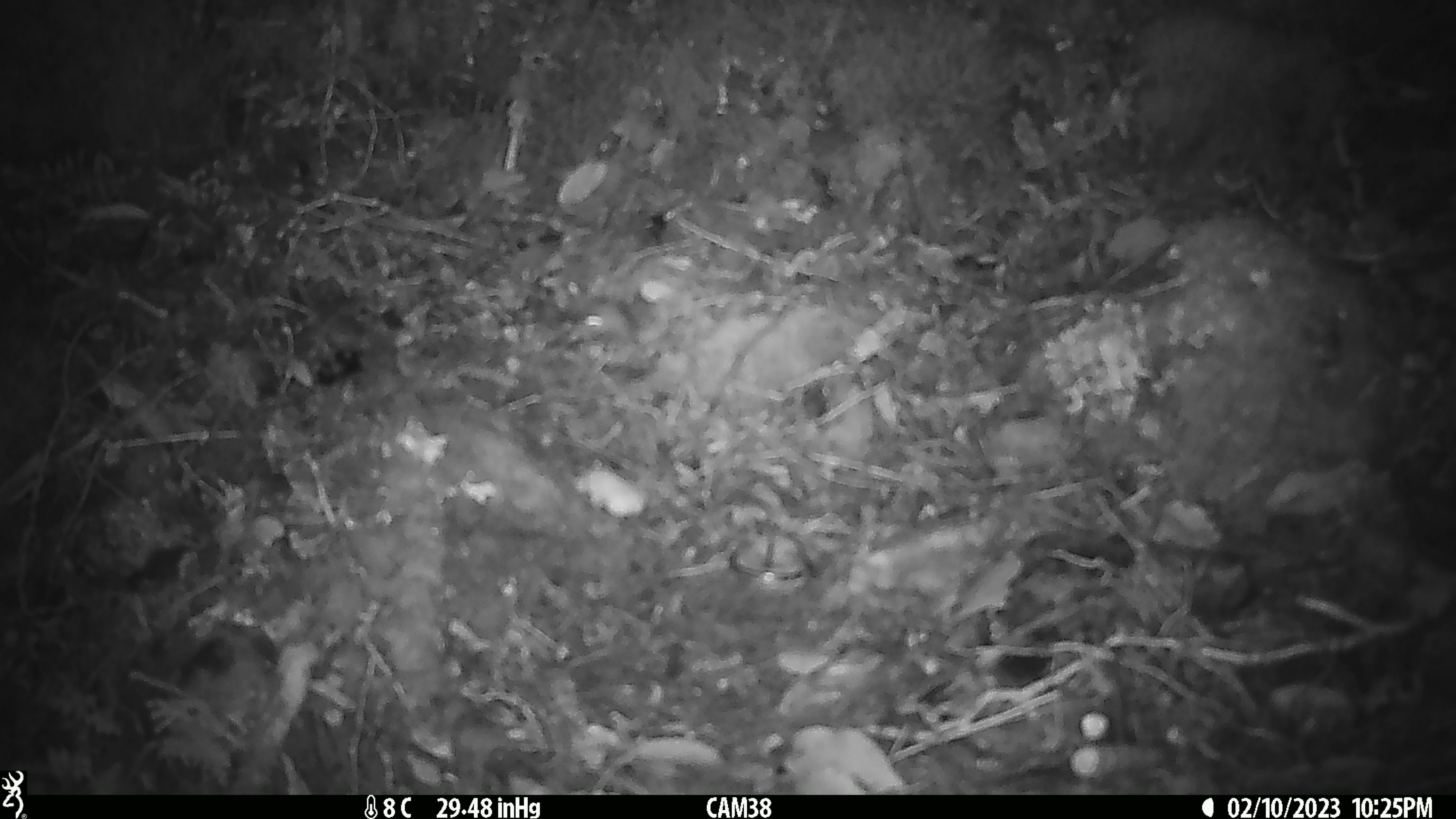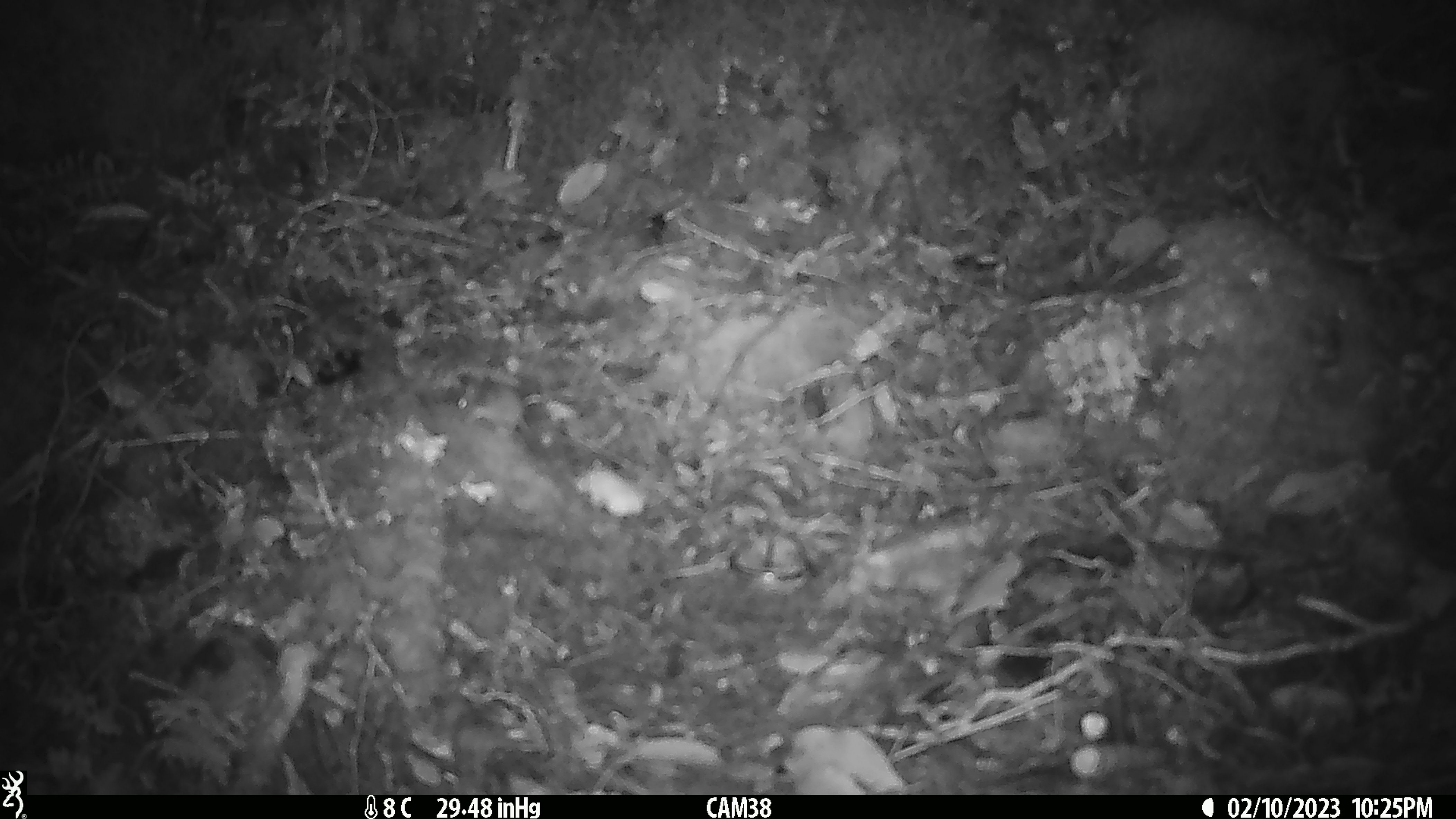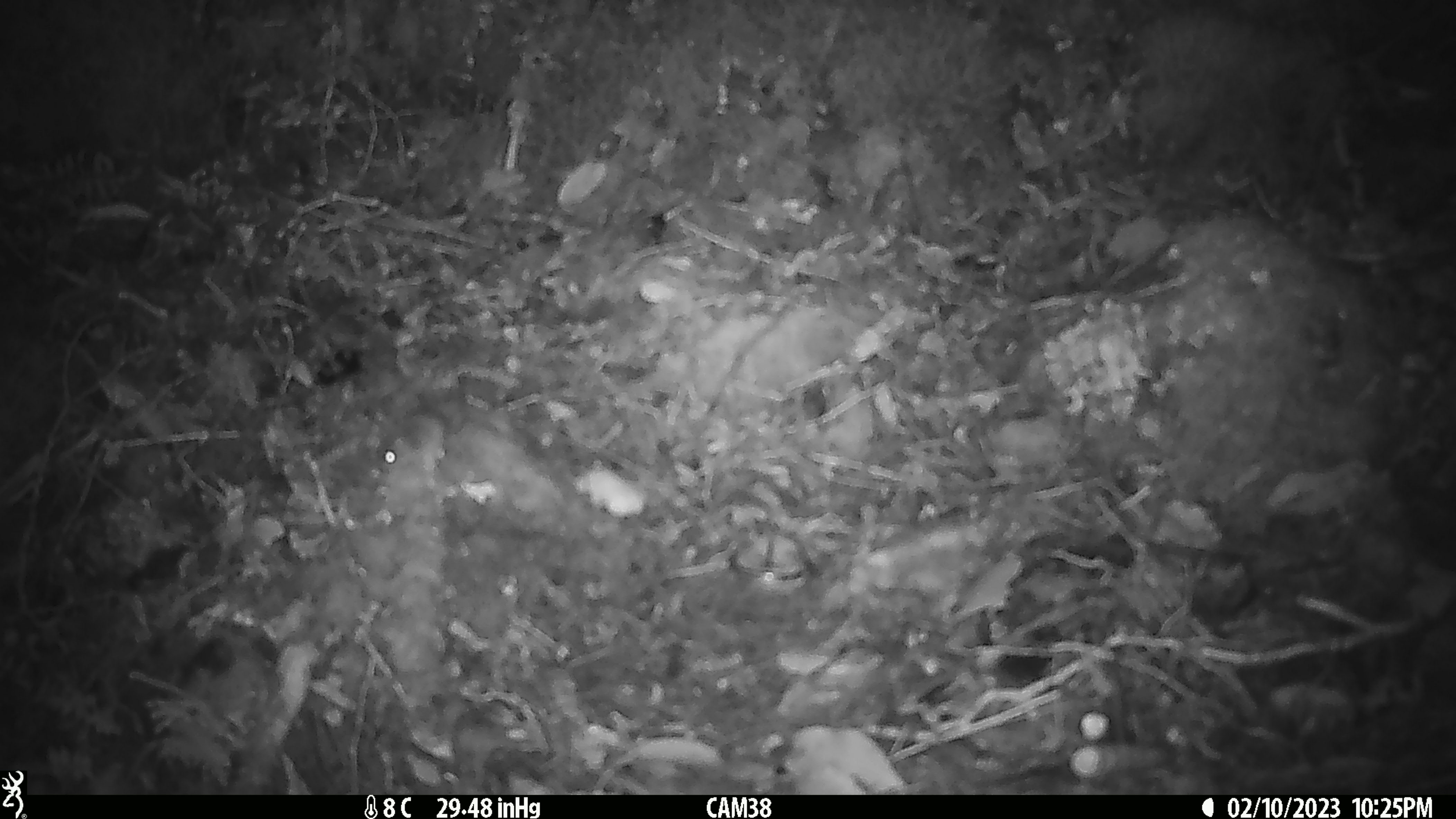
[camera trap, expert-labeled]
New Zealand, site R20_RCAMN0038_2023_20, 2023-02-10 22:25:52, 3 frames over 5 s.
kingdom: Animalia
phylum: Chordata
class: Mammalia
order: Rodentia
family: Muridae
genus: Mus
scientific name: Mus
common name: mouse